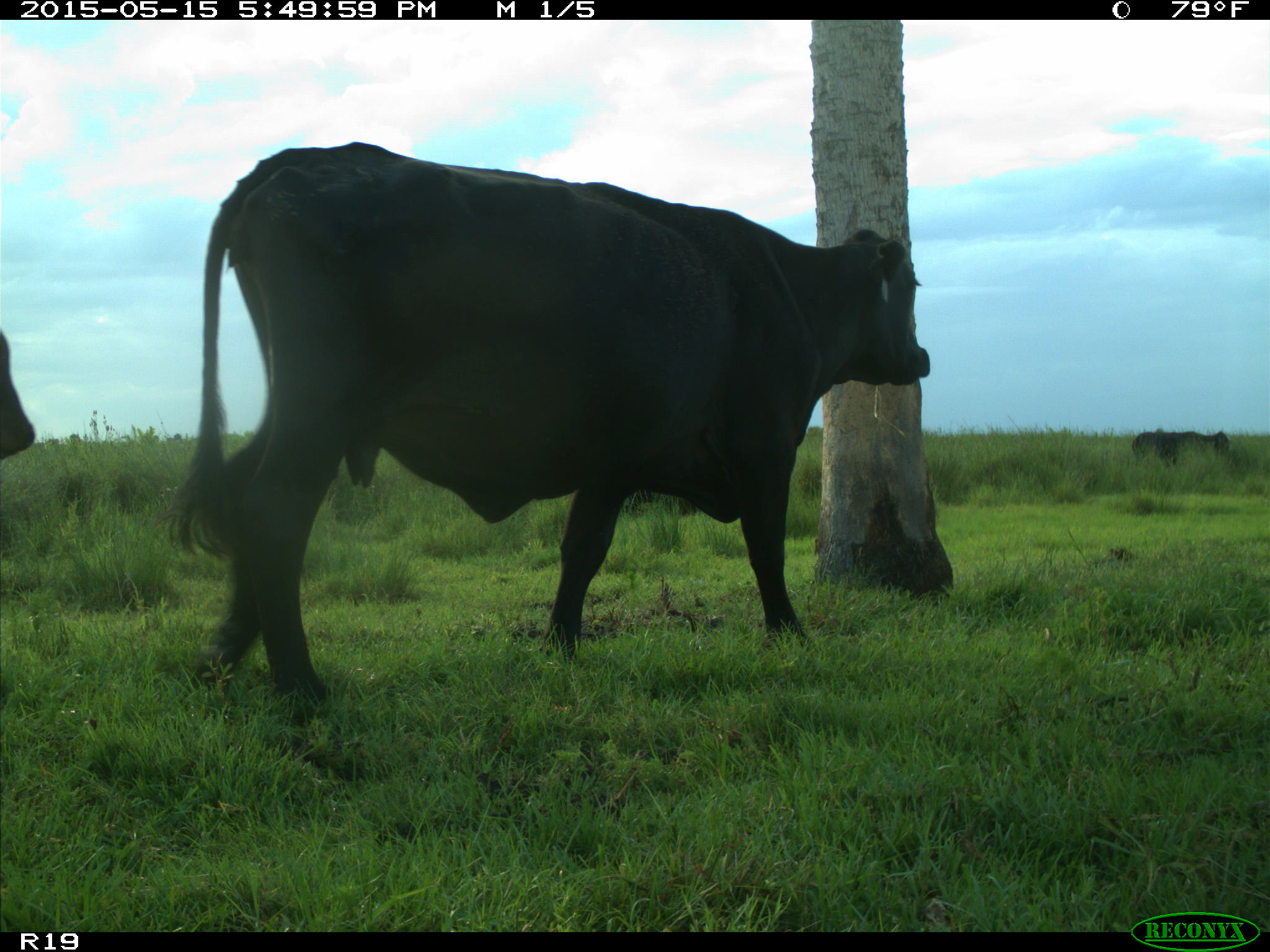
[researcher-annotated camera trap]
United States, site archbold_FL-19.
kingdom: Animalia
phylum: Chordata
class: Mammalia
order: Artiodactyla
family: Bovidae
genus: Bos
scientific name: Bos taurus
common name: domestic cow